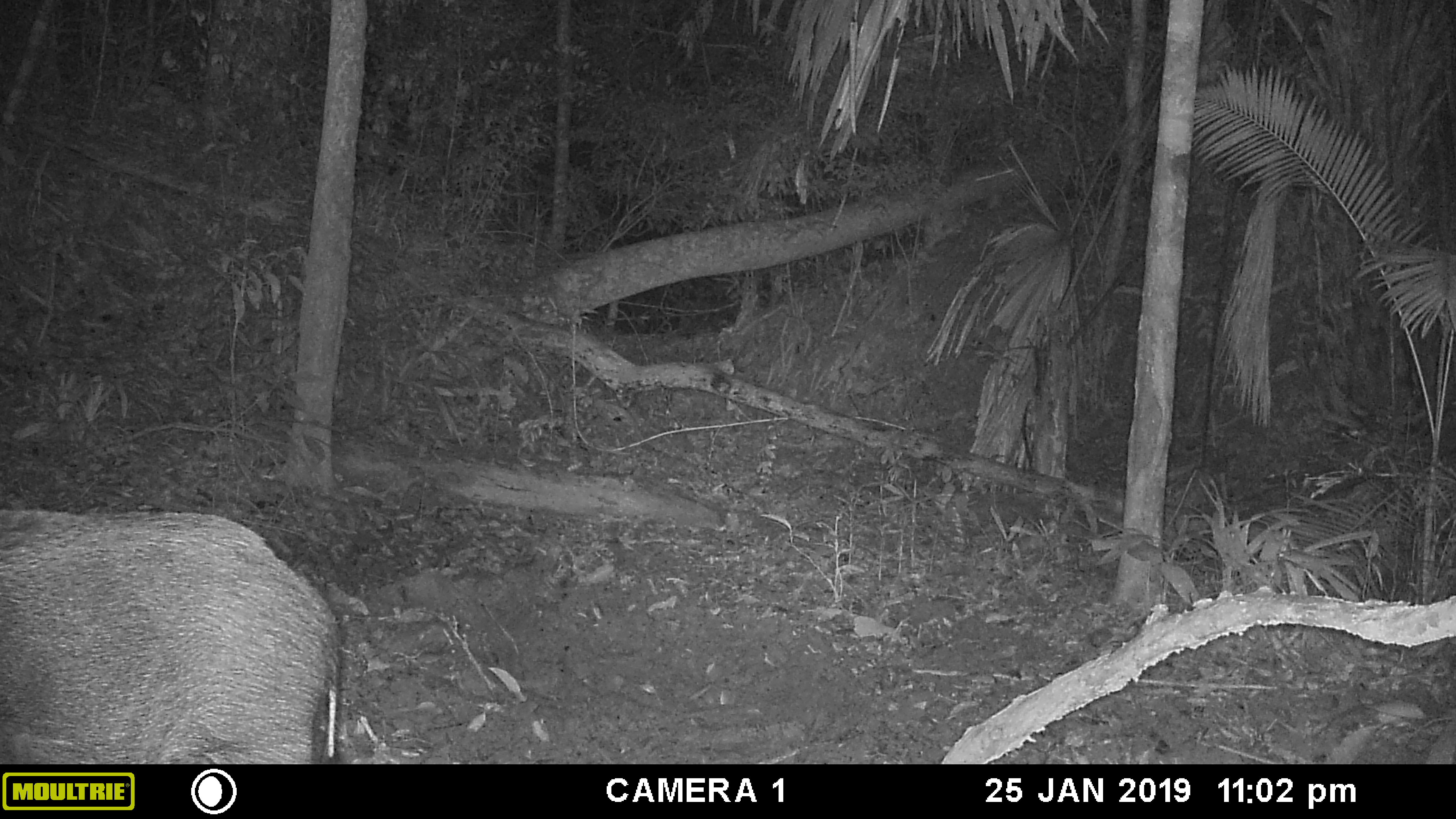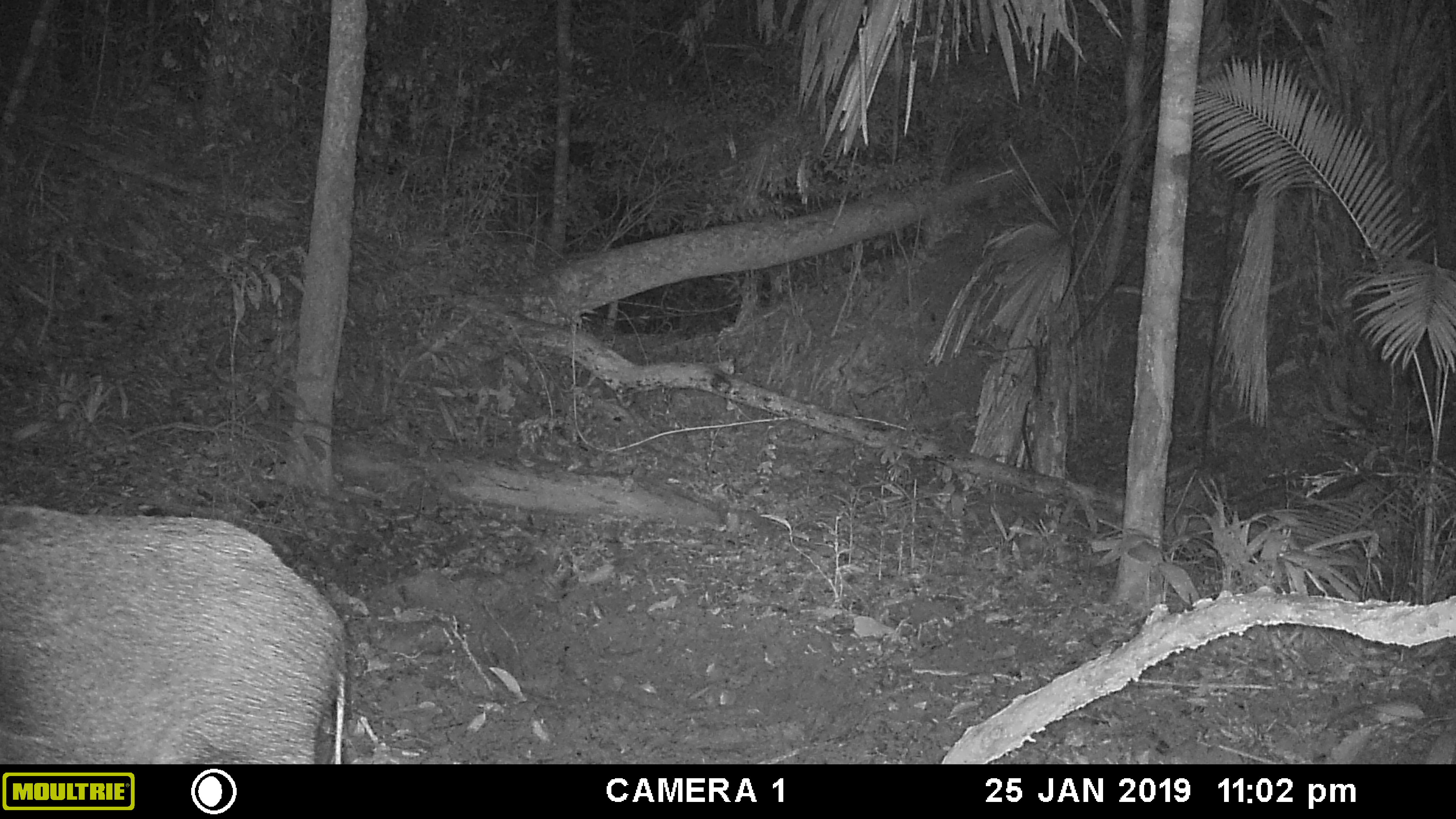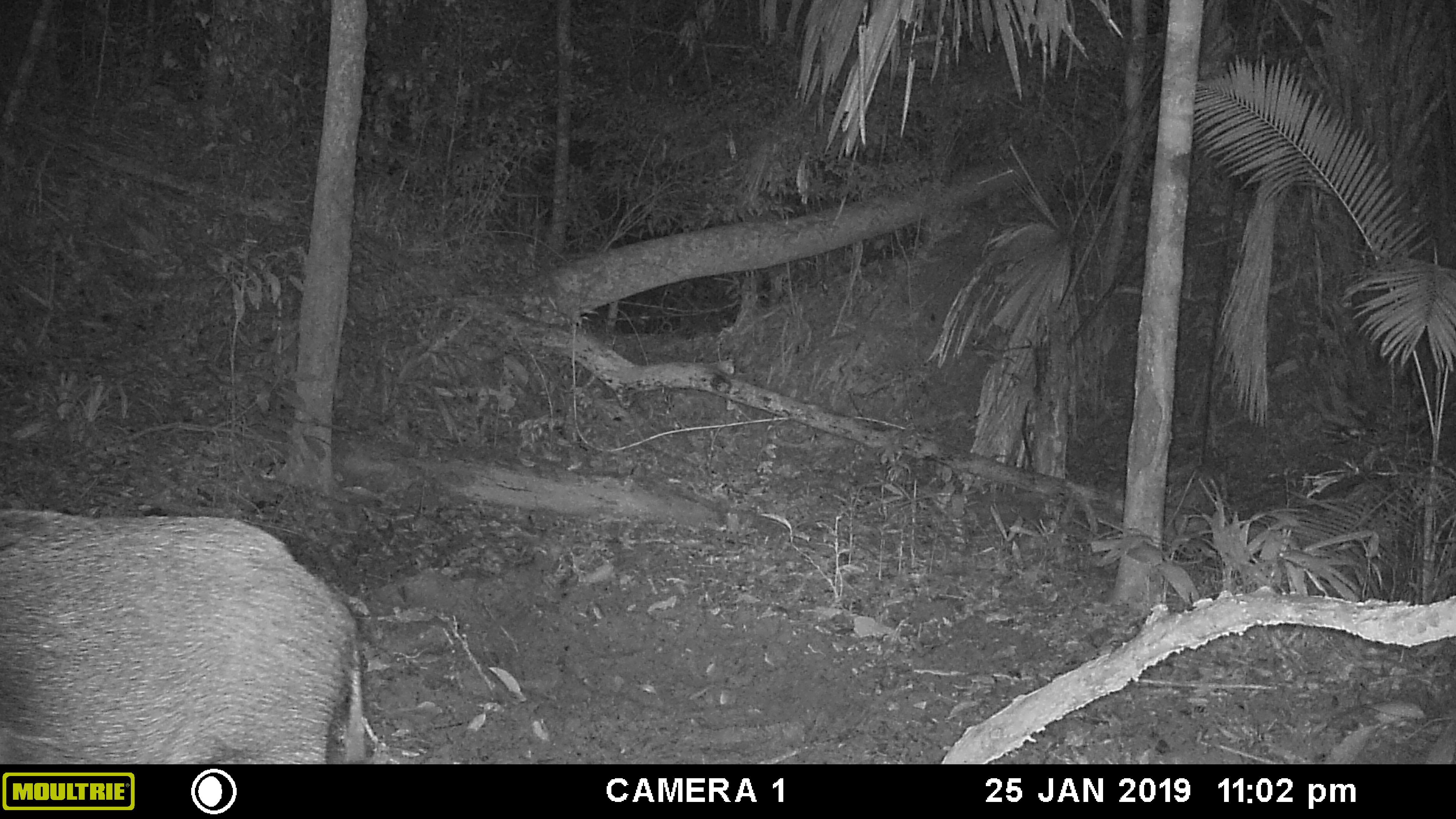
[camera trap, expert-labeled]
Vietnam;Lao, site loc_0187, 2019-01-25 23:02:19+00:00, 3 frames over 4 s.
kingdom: Animalia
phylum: Chordata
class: Mammalia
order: Artiodactyla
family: Suidae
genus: Sus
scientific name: Sus scrofa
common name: eurasian wild pig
Eurasian wild pig (Sus scrofa). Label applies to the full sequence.